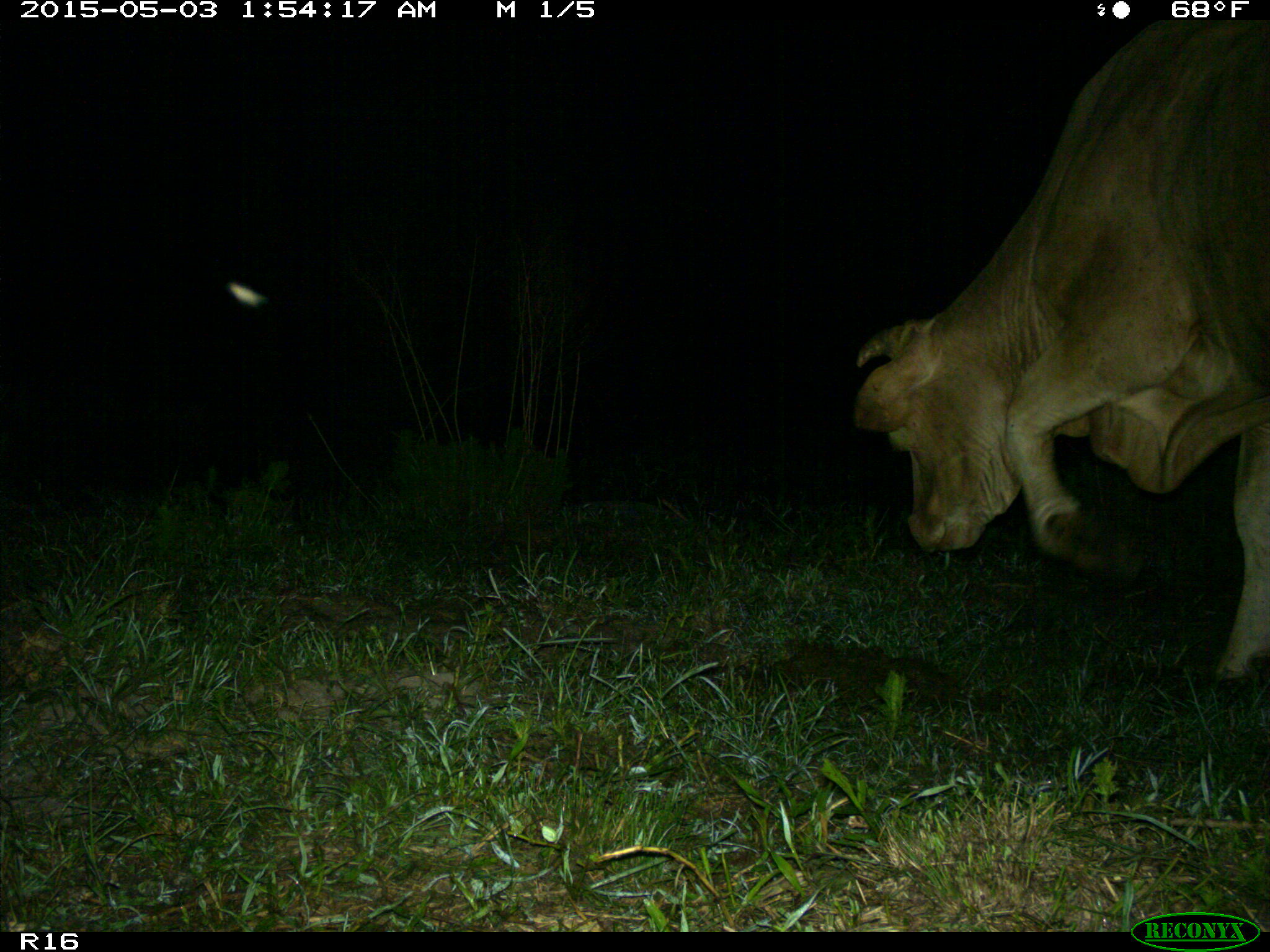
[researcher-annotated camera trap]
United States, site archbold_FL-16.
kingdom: Animalia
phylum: Chordata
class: Mammalia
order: Artiodactyla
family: Bovidae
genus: Bos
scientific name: Bos taurus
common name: domestic cow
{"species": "Bos taurus (domestic cow)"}